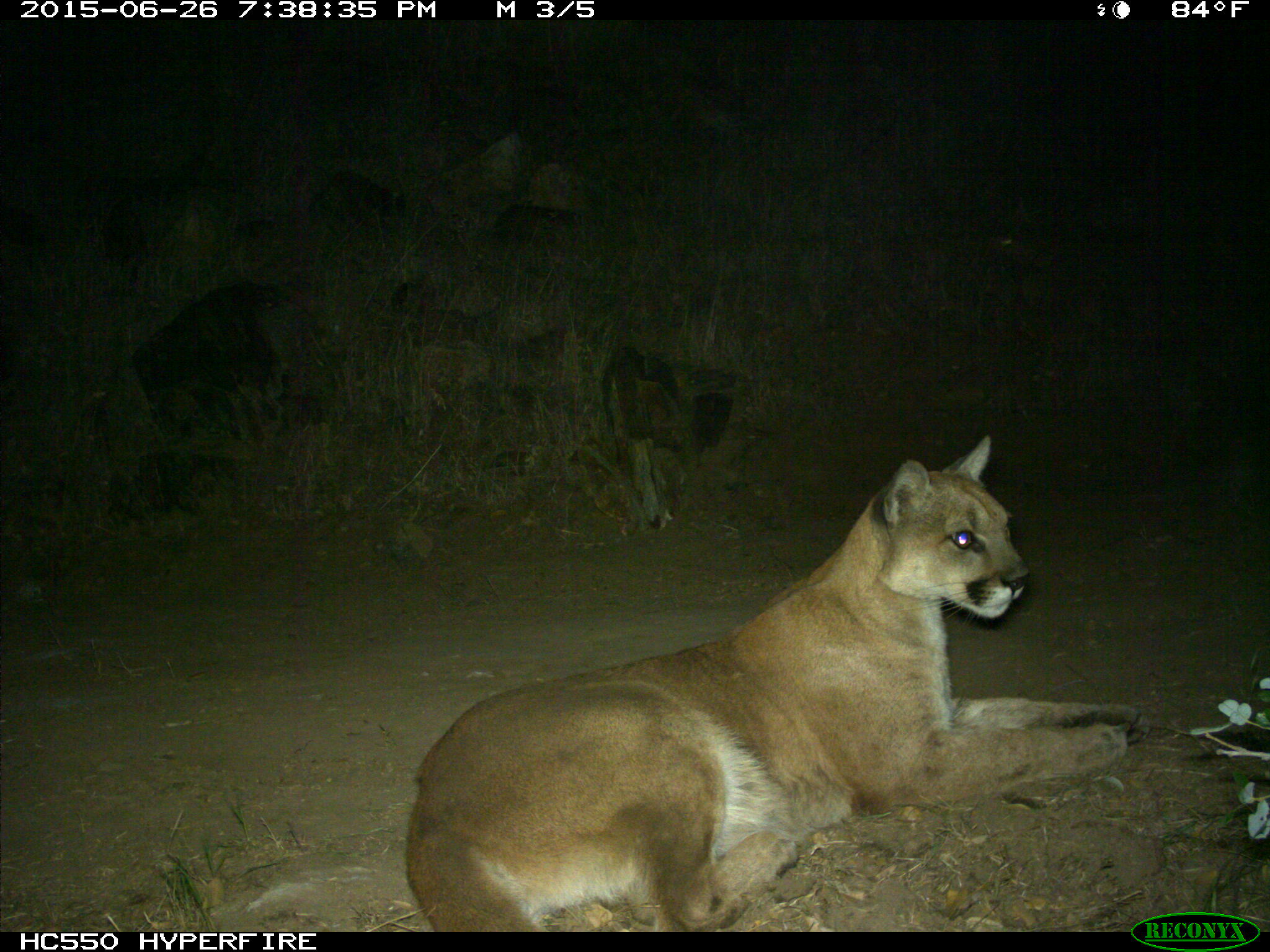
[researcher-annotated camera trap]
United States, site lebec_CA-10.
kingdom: Animalia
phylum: Chordata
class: Mammalia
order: Carnivora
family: Felidae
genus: Puma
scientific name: Puma concolor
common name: mountain lion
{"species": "Puma concolor (mountain lion)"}